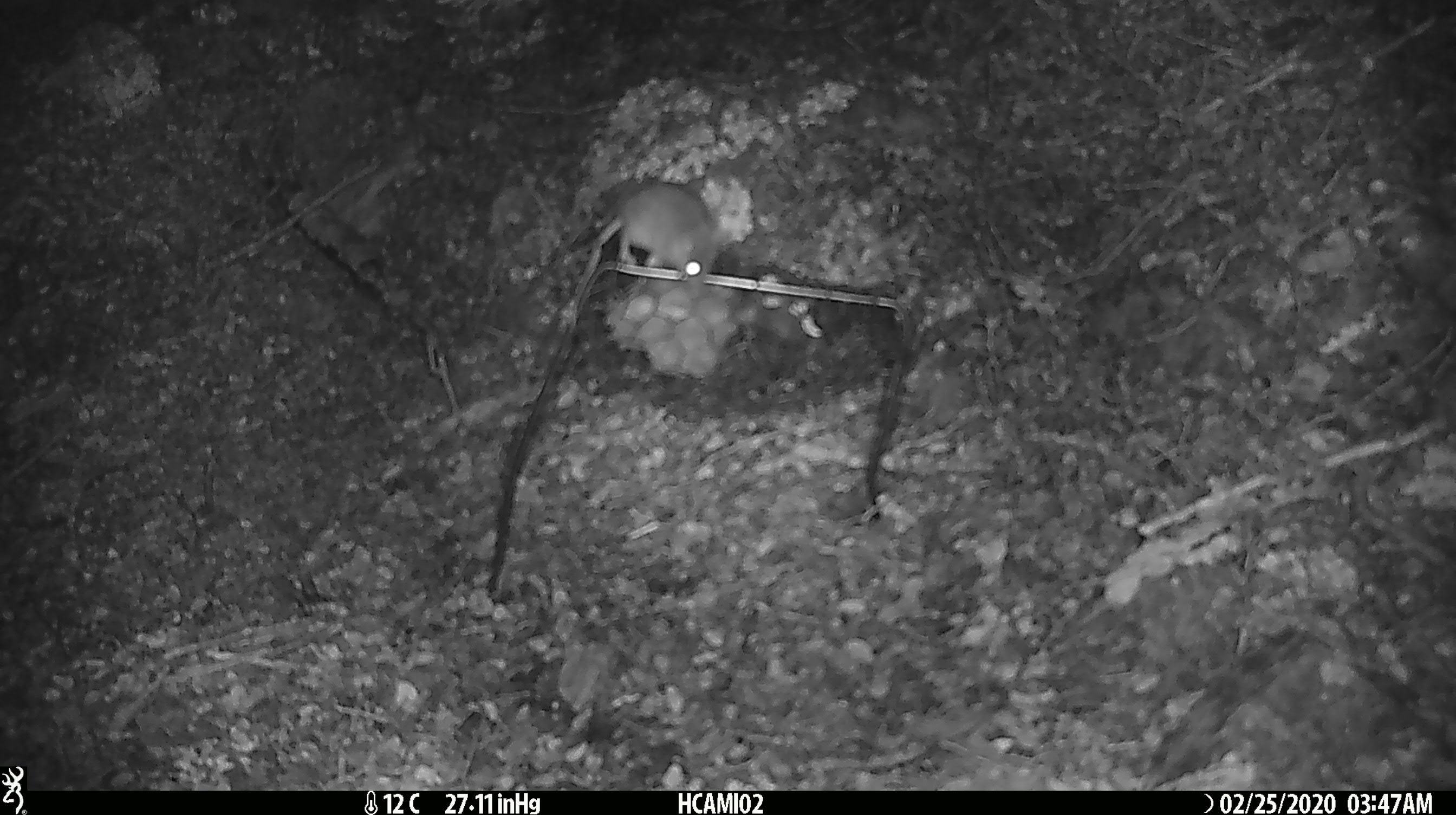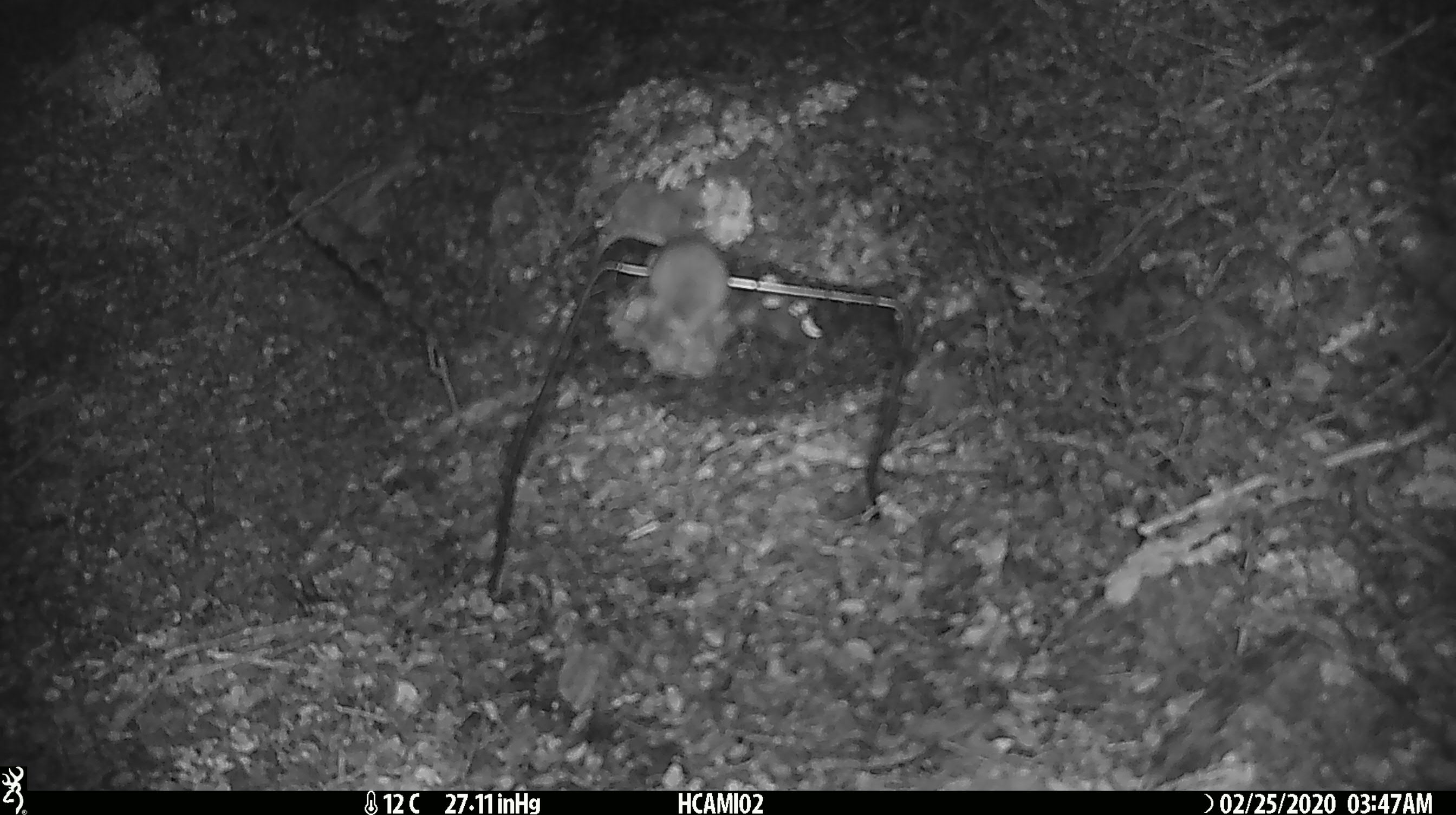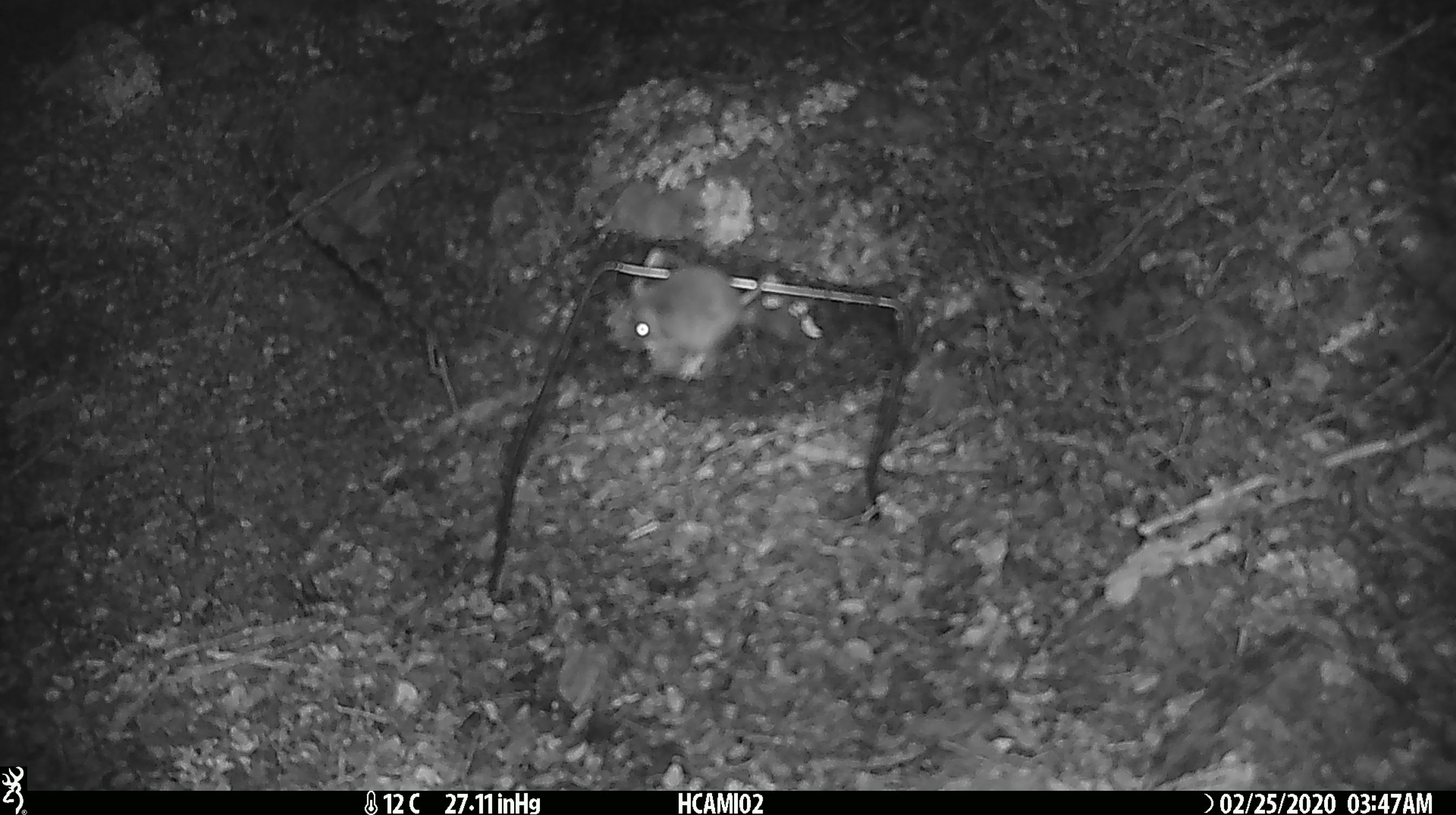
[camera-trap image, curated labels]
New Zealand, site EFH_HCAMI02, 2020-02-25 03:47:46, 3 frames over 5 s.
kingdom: Animalia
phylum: Chordata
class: Mammalia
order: Rodentia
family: Muridae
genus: Mus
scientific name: Mus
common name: mouse